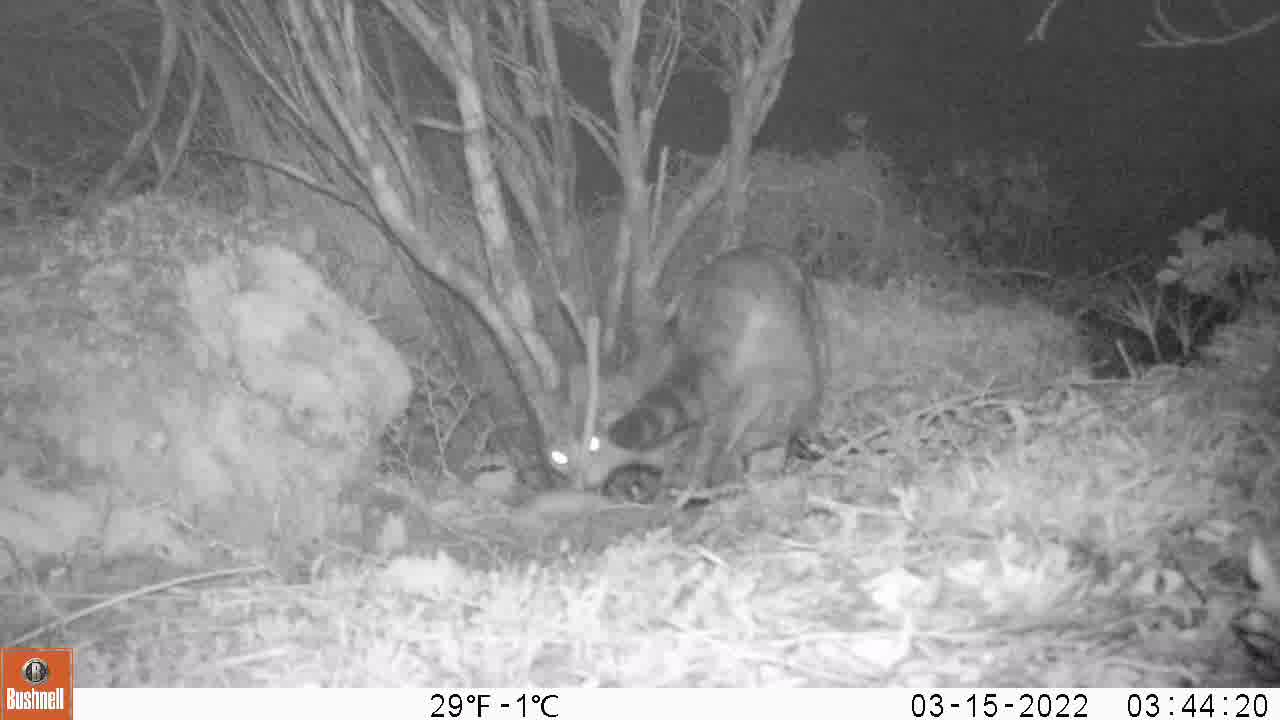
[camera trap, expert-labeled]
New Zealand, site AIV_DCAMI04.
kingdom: Animalia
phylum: Chordata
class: Mammalia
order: Carnivora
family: Felidae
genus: Felis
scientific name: Felis catus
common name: domestic cat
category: cat